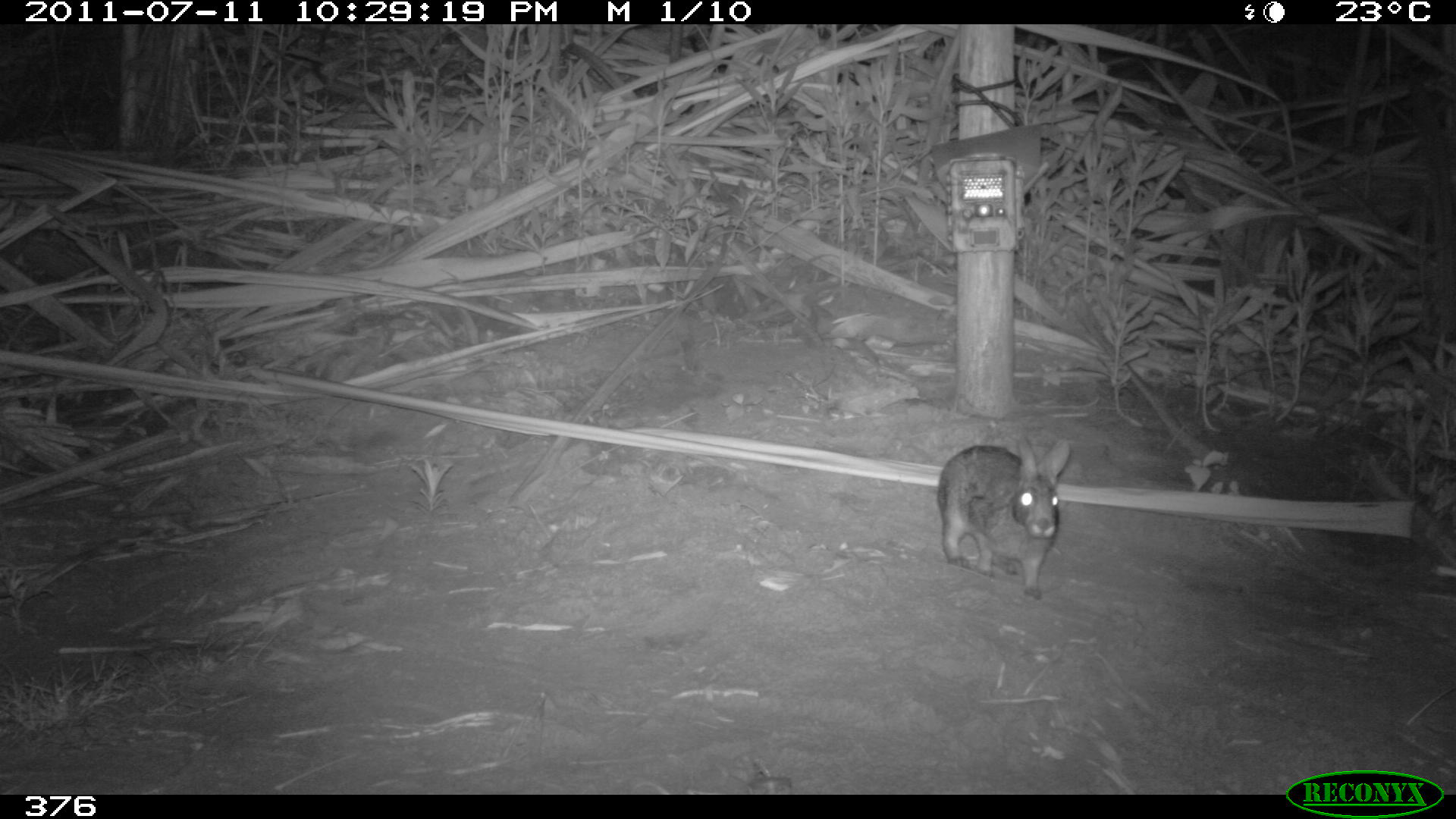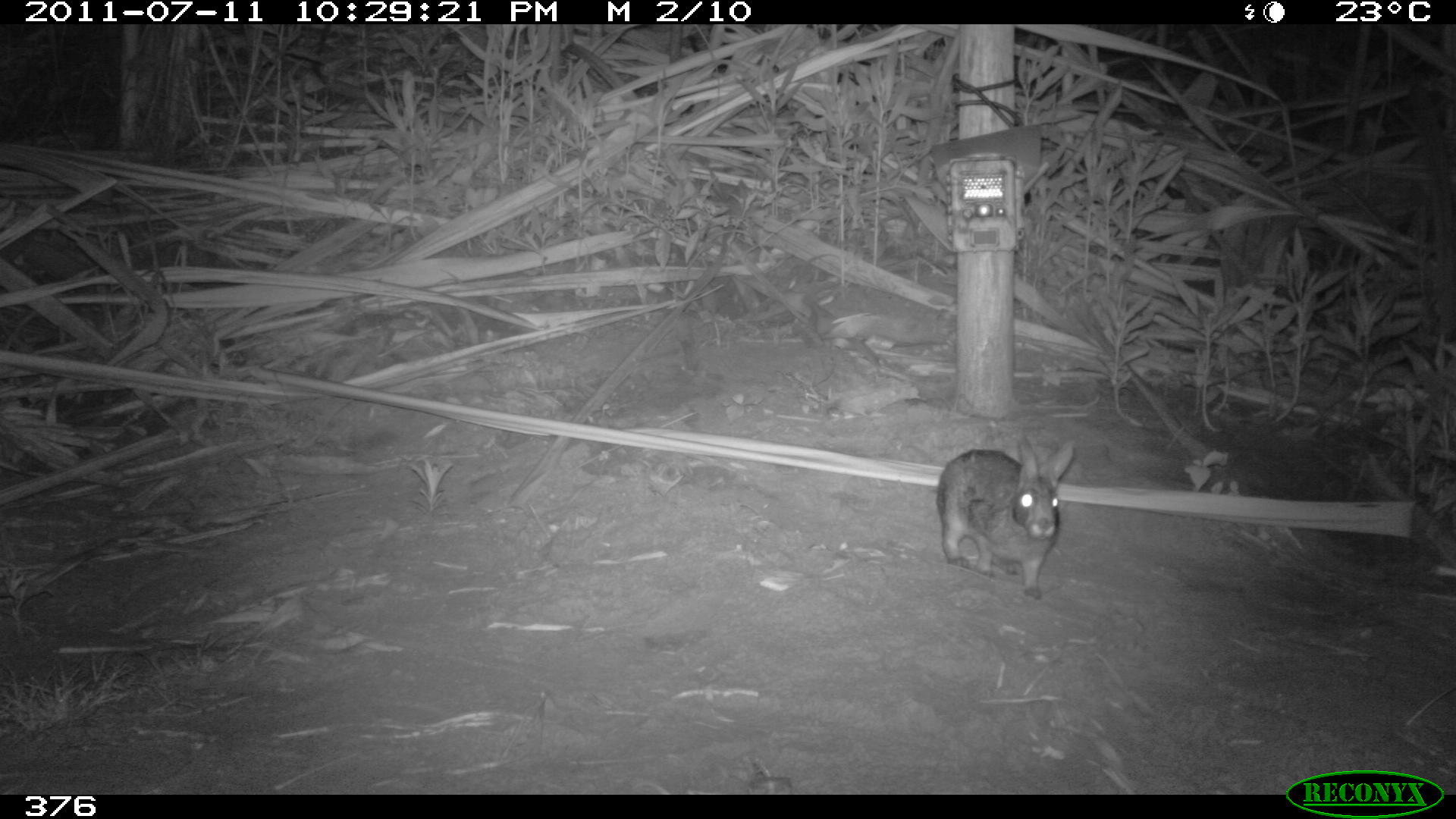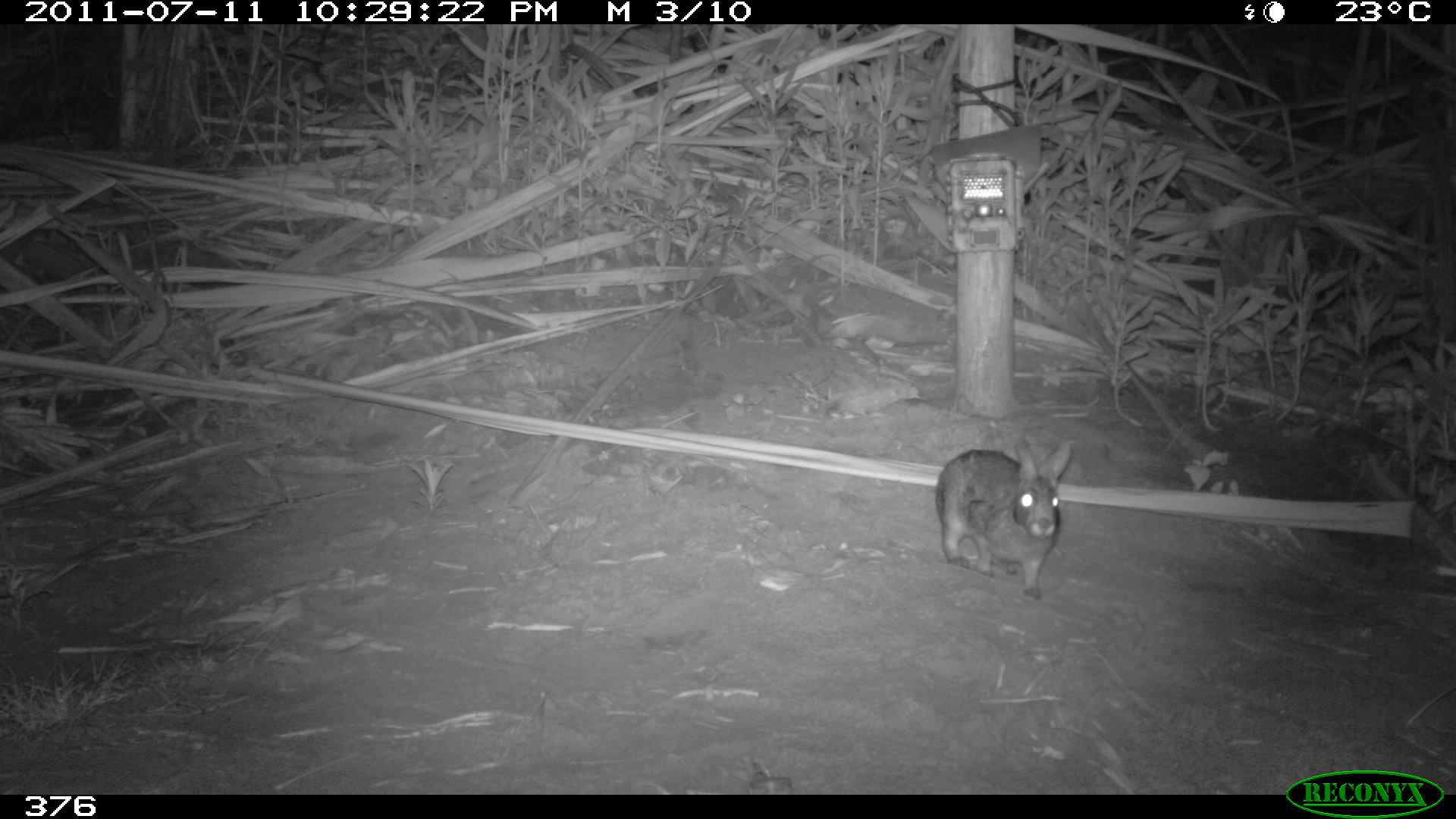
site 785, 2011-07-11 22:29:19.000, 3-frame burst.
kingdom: Animalia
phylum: Chordata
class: Mammalia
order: Lagomorpha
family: Leporidae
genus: Sylvilagus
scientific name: Sylvilagus brasiliensis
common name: tapeti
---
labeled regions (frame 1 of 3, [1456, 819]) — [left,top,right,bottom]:
sylvilagus brasiliensis: [934,431,1071,601]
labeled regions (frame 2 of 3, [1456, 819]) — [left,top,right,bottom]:
sylvilagus brasiliensis: [935,436,1075,599]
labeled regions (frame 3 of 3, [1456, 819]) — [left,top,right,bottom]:
sylvilagus brasiliensis: [932,435,1072,601]